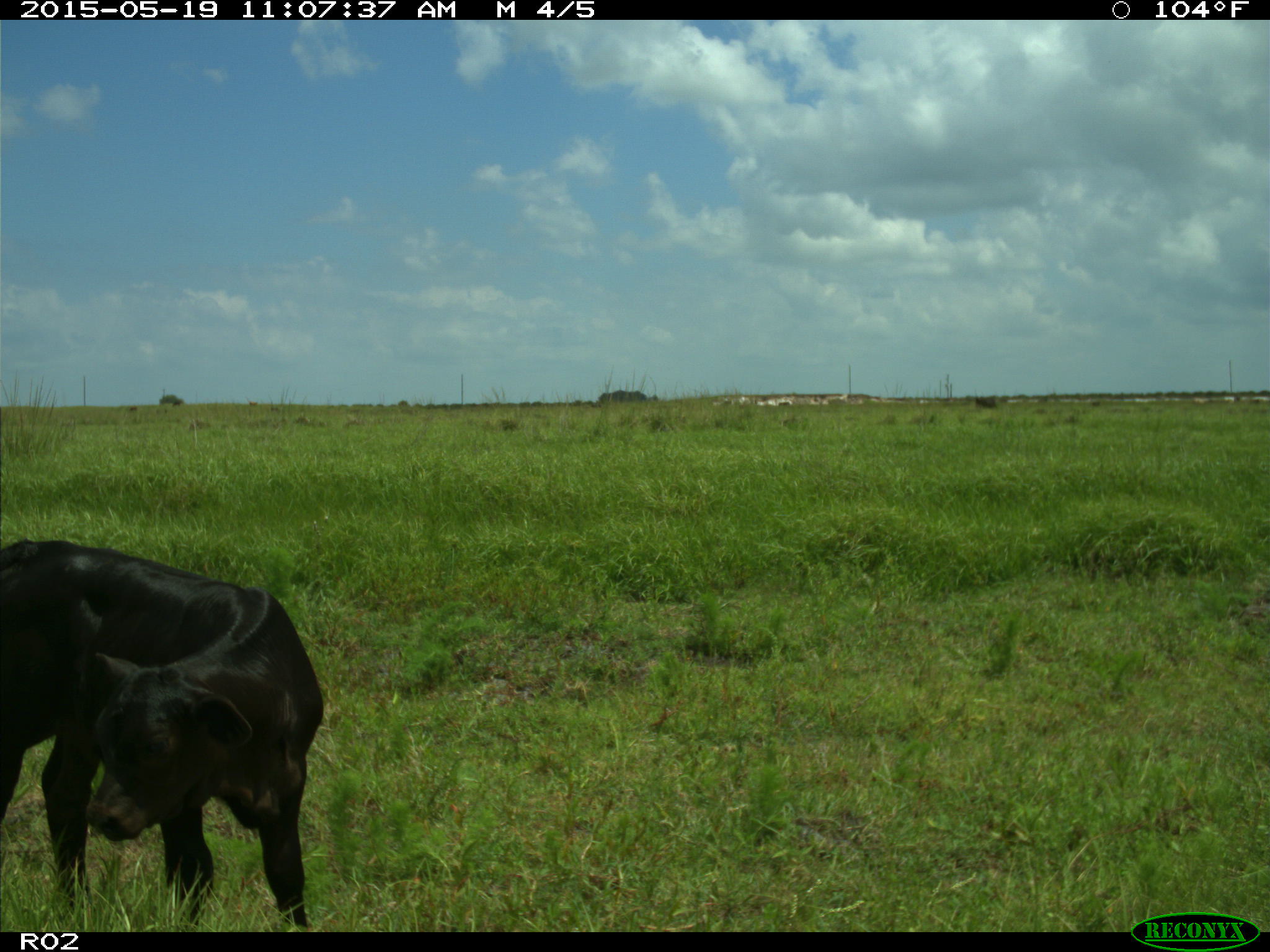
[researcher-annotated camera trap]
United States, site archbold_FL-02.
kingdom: Animalia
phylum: Chordata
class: Mammalia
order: Artiodactyla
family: Bovidae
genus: Bos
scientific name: Bos taurus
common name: domestic cow